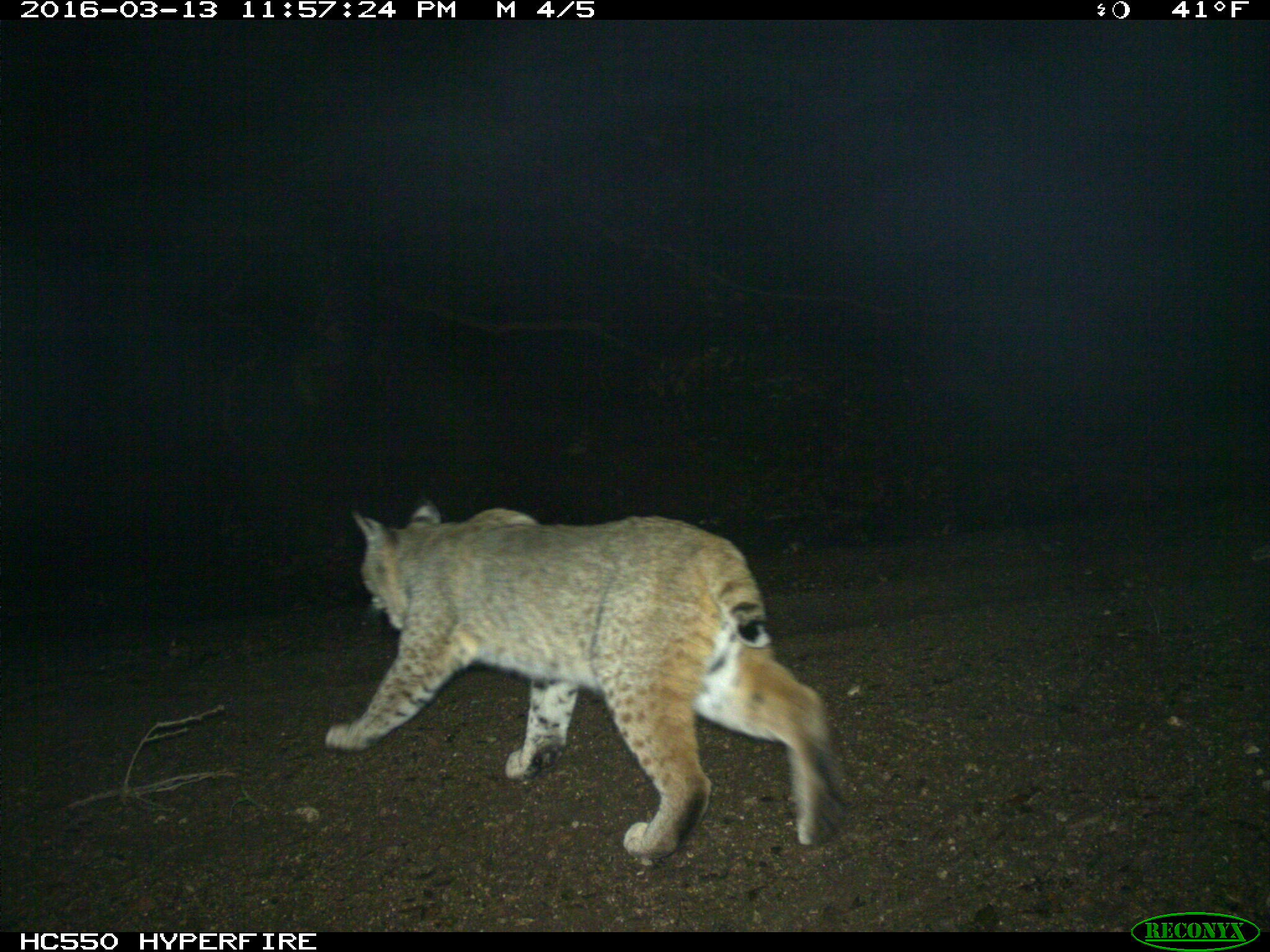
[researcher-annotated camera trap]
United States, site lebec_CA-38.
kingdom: Animalia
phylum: Chordata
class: Mammalia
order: Carnivora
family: Felidae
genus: Lynx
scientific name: Lynx rufus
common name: bobcat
Lynx rufus (bobcat).